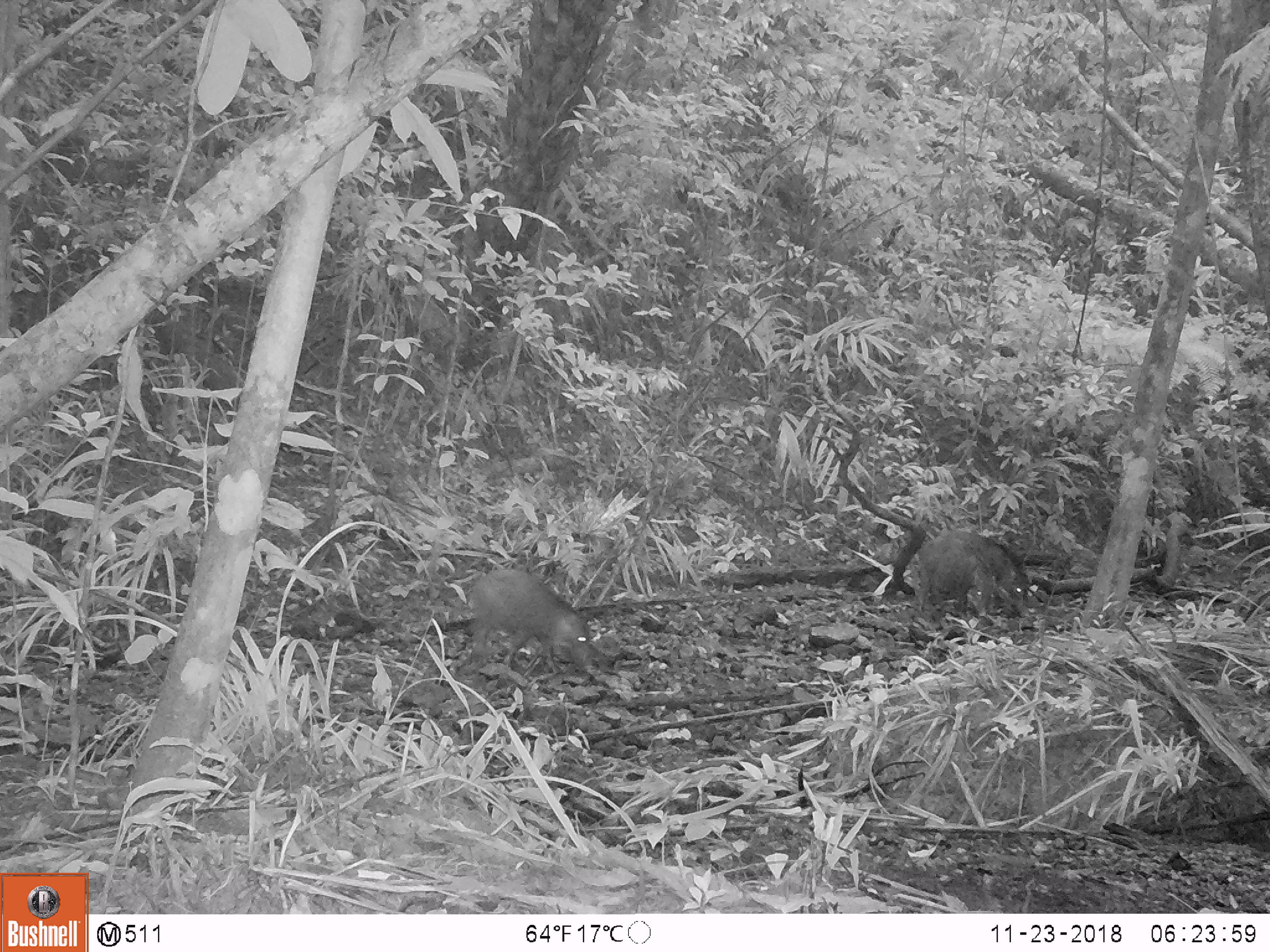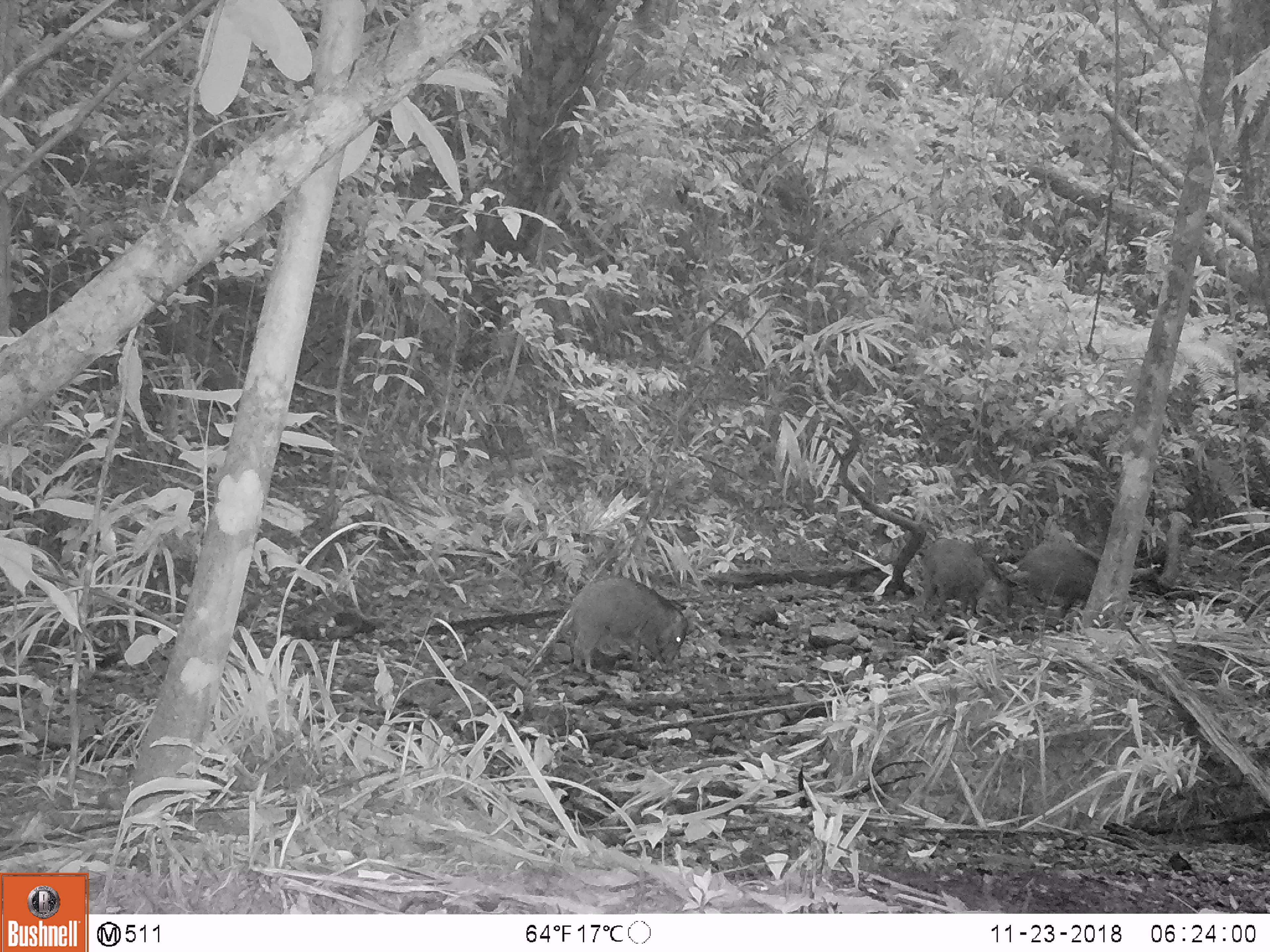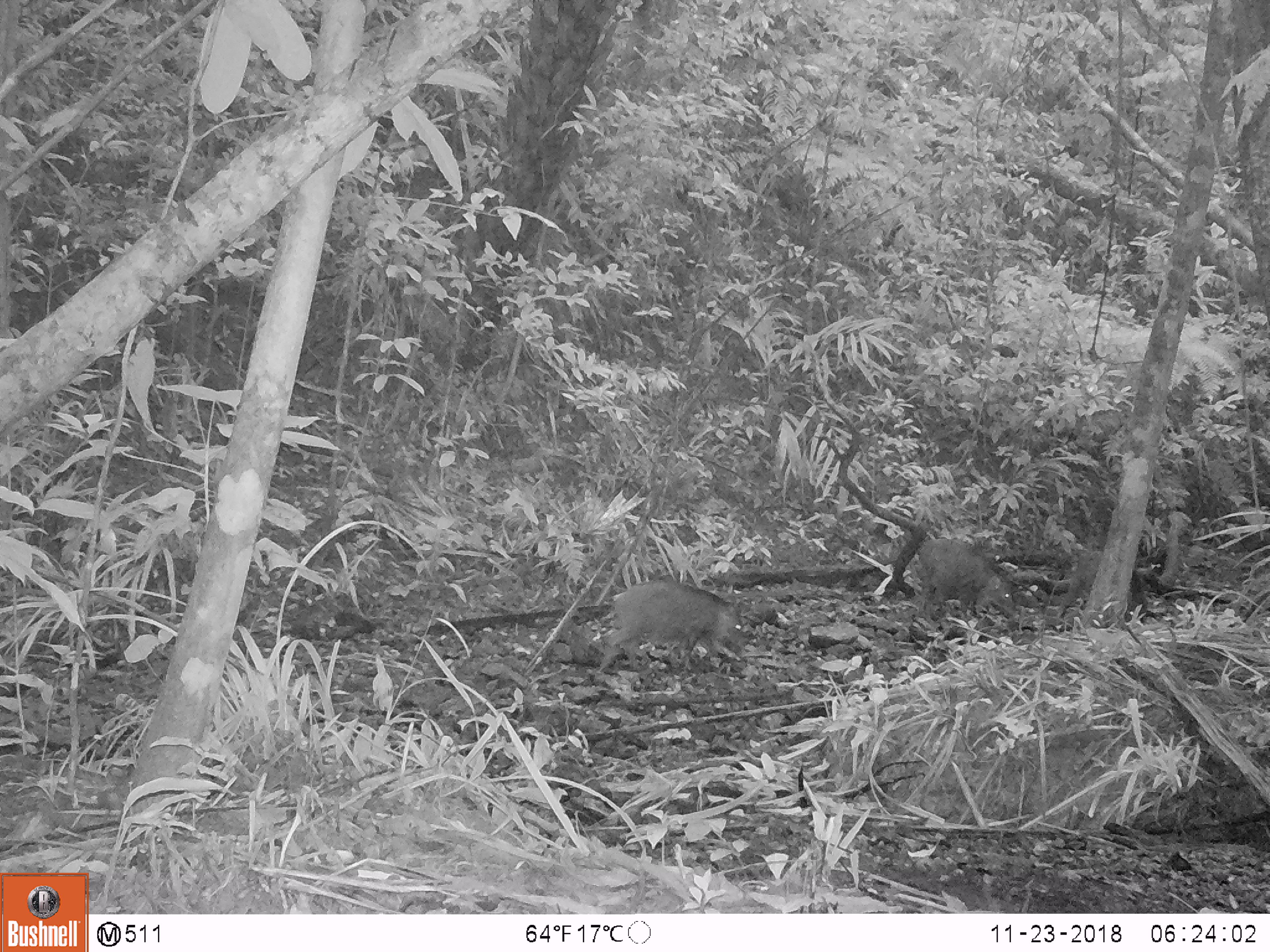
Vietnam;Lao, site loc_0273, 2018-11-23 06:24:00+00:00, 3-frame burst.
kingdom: Animalia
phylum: Chordata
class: Mammalia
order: Artiodactyla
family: Suidae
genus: Sus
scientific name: Sus scrofa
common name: eurasian wild pig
Eurasian wild pig (Sus scrofa). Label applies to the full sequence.